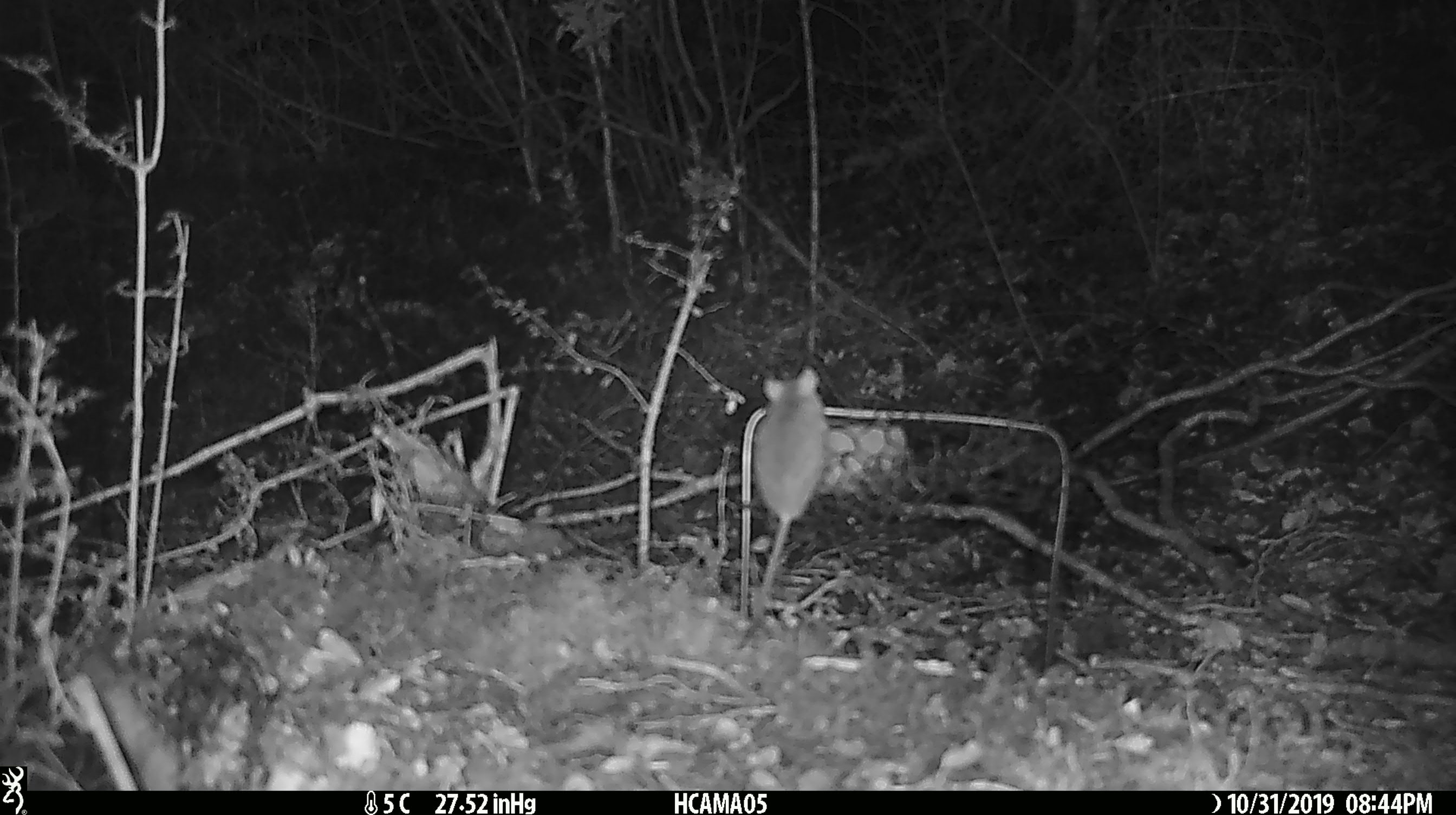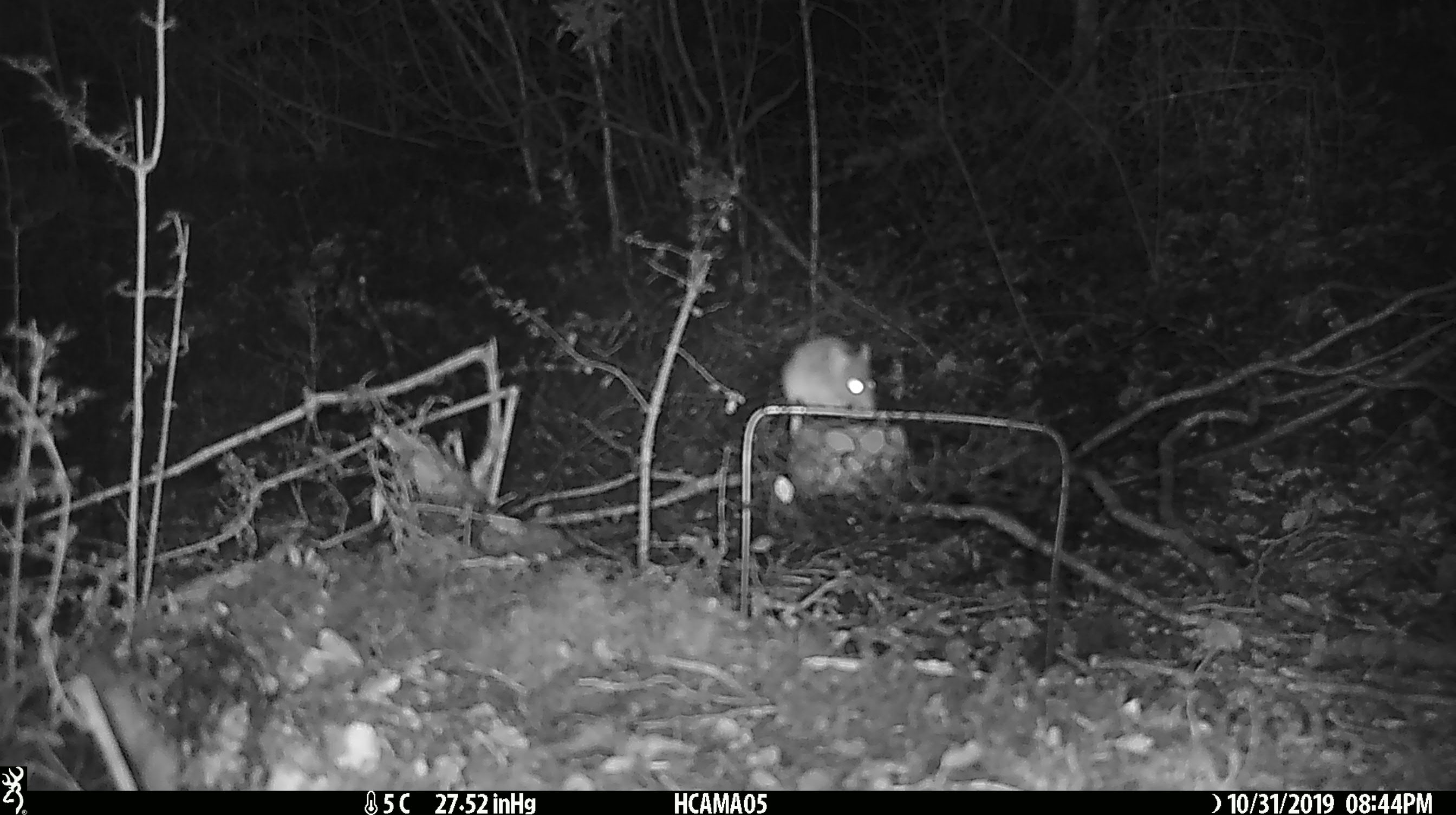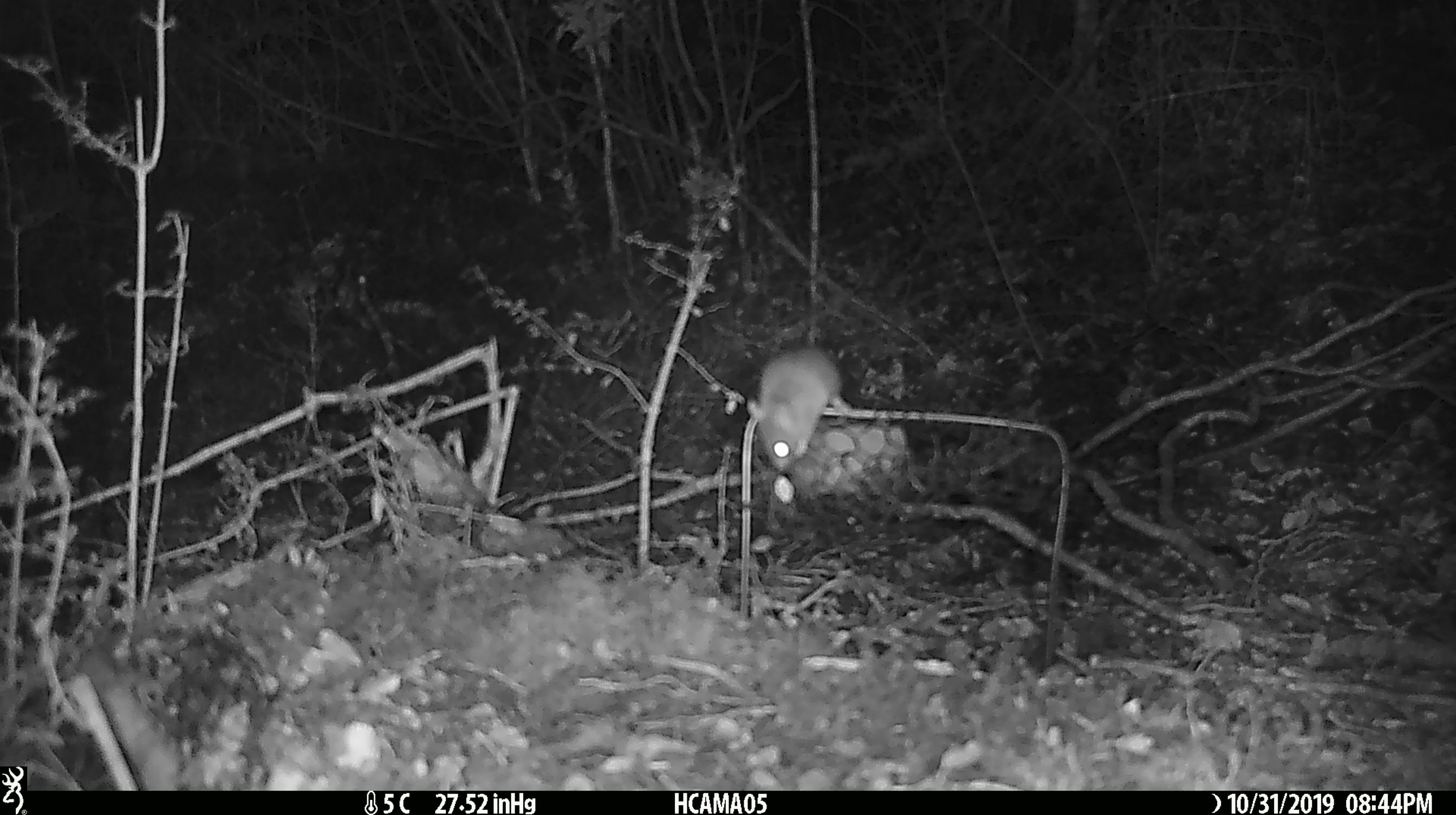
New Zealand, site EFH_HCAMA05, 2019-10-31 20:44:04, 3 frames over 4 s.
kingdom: Animalia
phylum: Chordata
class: Mammalia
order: Rodentia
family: Muridae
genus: Mus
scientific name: Mus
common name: mouse